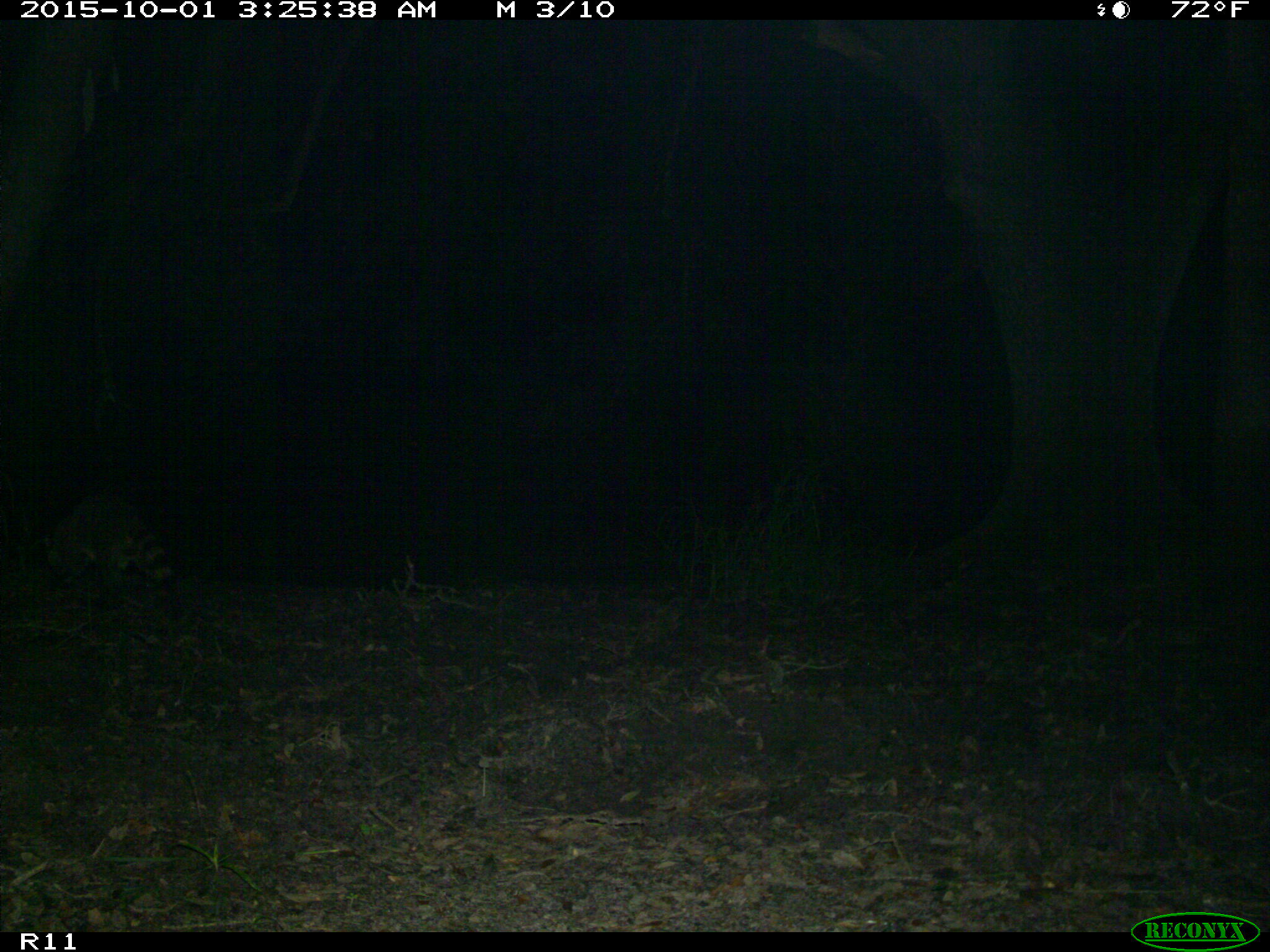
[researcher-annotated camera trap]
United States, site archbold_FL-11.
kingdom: Animalia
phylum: Chordata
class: Mammalia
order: Carnivora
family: Procyonidae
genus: Procyon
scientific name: Procyon lotor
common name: common raccoon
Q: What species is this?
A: Procyon lotor (common raccoon).